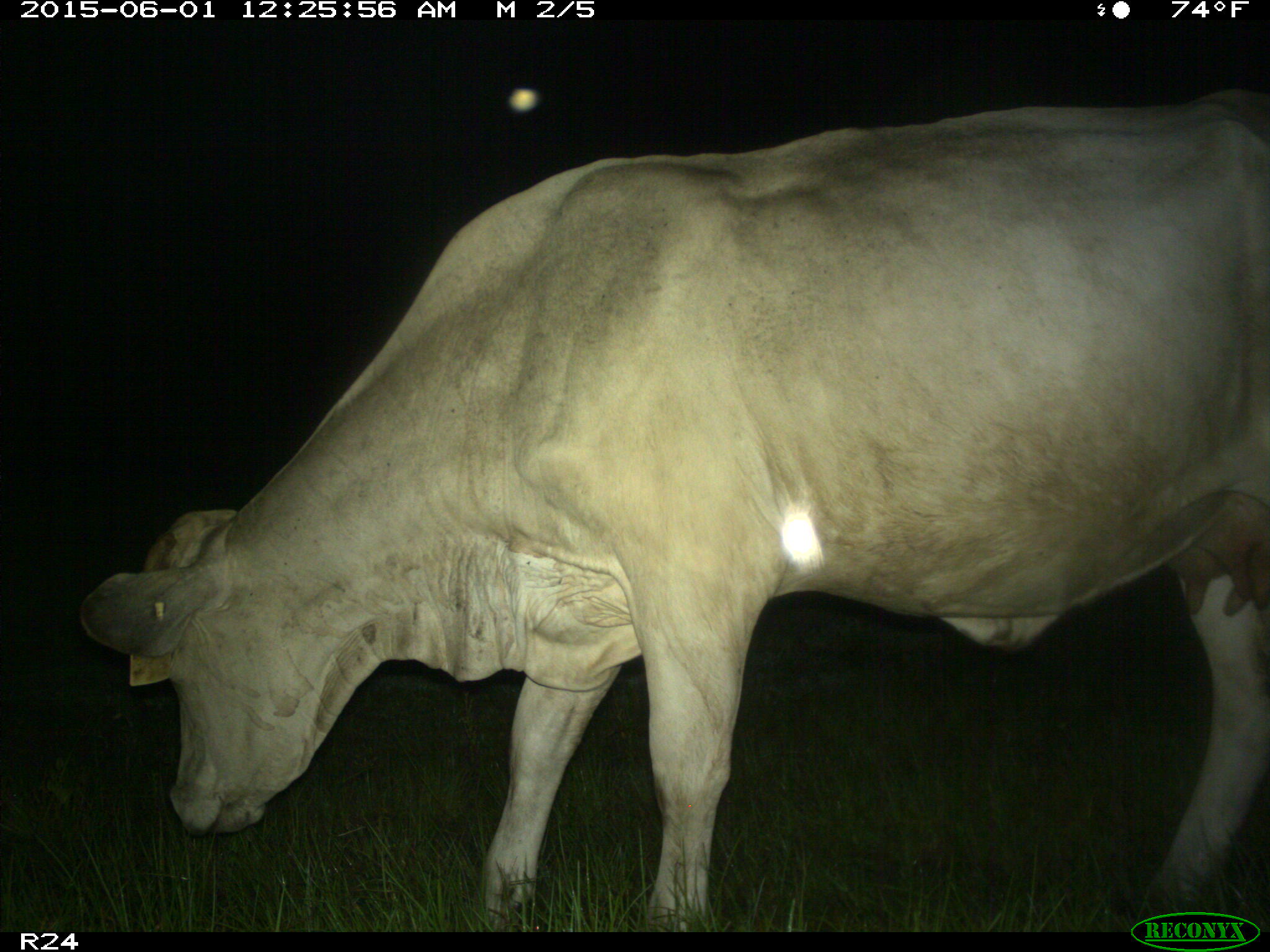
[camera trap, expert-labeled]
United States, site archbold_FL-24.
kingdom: Animalia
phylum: Chordata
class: Mammalia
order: Artiodactyla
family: Bovidae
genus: Bos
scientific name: Bos taurus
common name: domestic cow